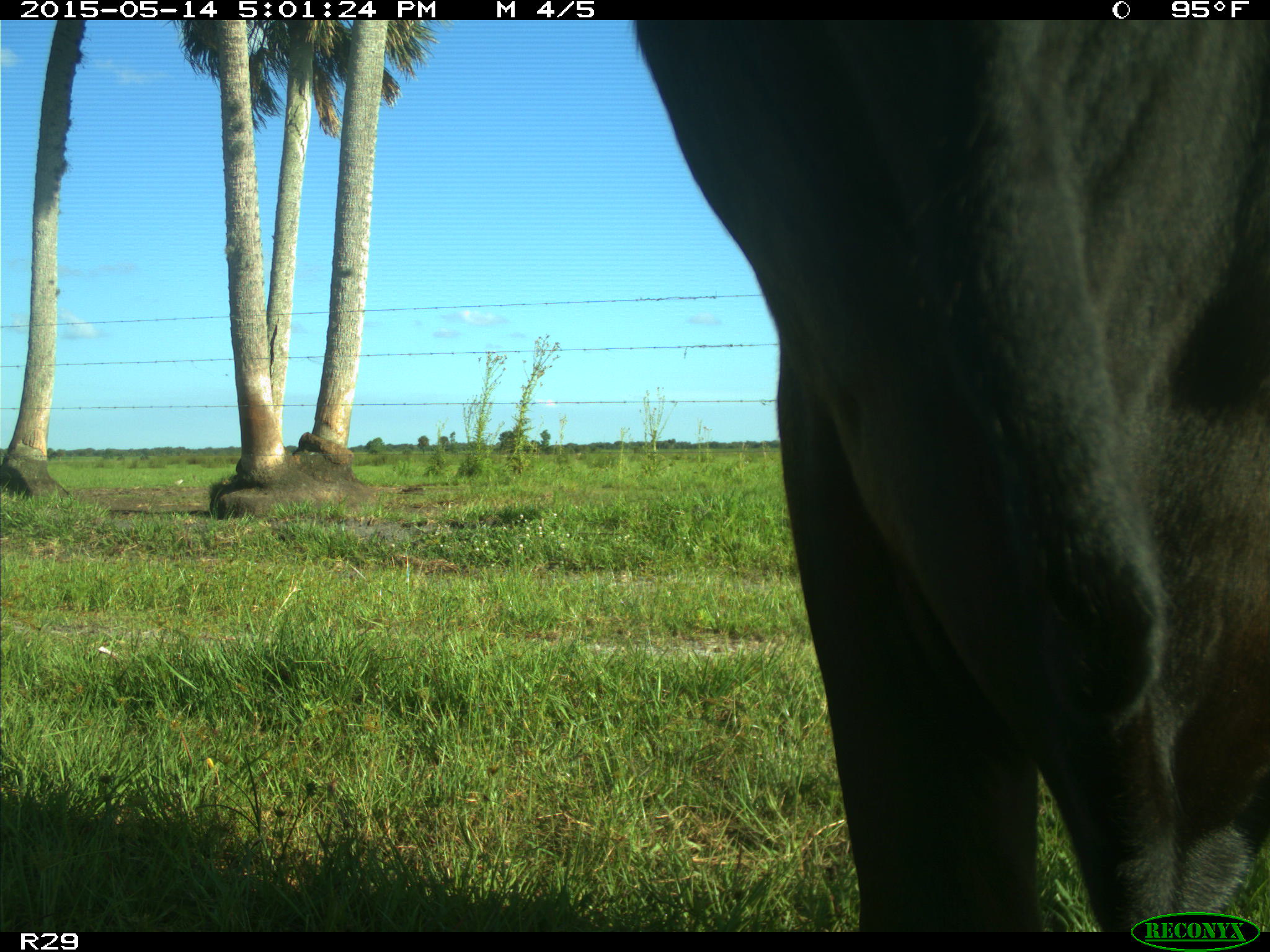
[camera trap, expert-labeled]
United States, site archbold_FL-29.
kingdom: Animalia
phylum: Chordata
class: Mammalia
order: Artiodactyla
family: Bovidae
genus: Bos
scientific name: Bos taurus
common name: domestic cow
Bos taurus (domestic cow).